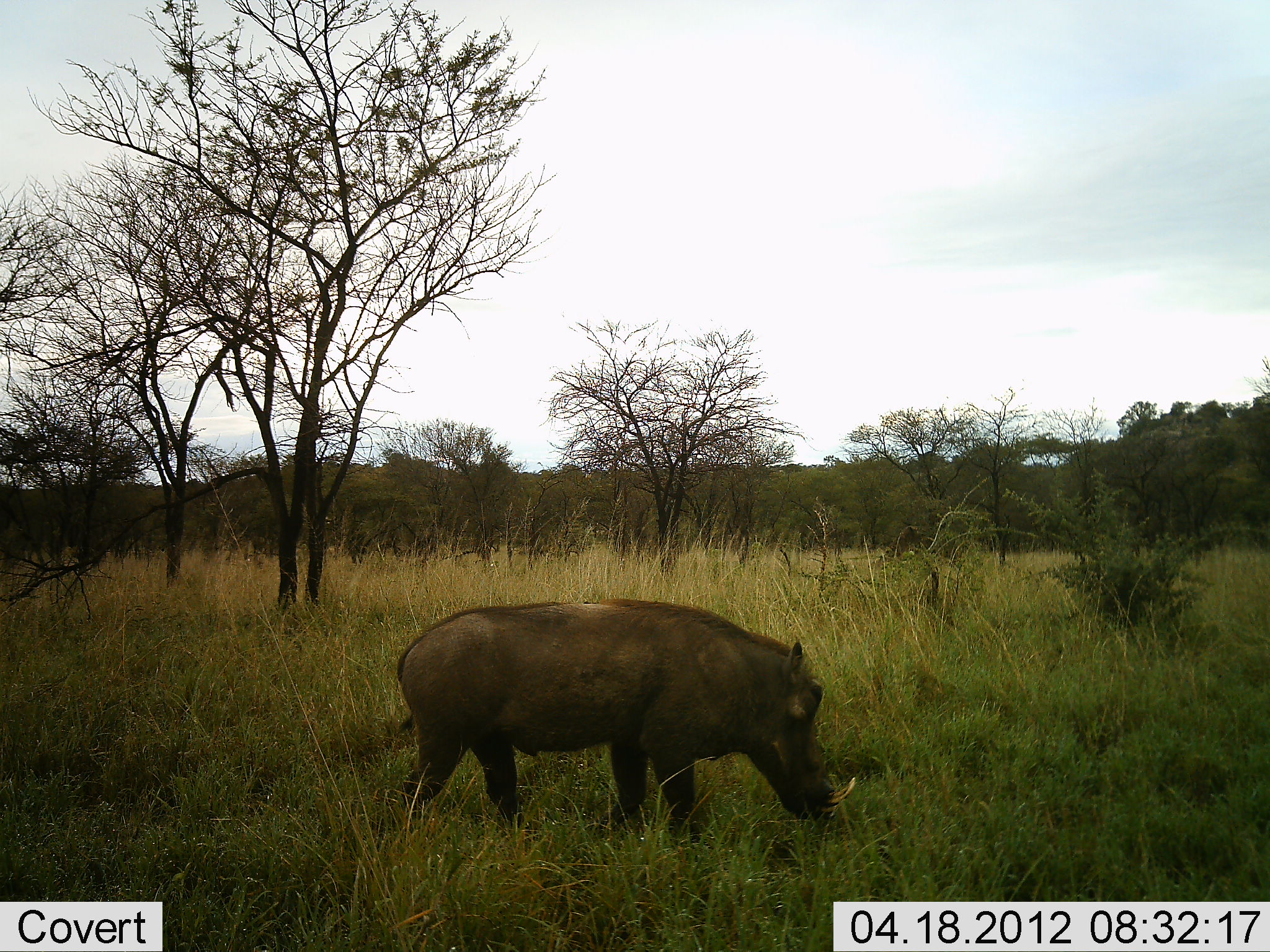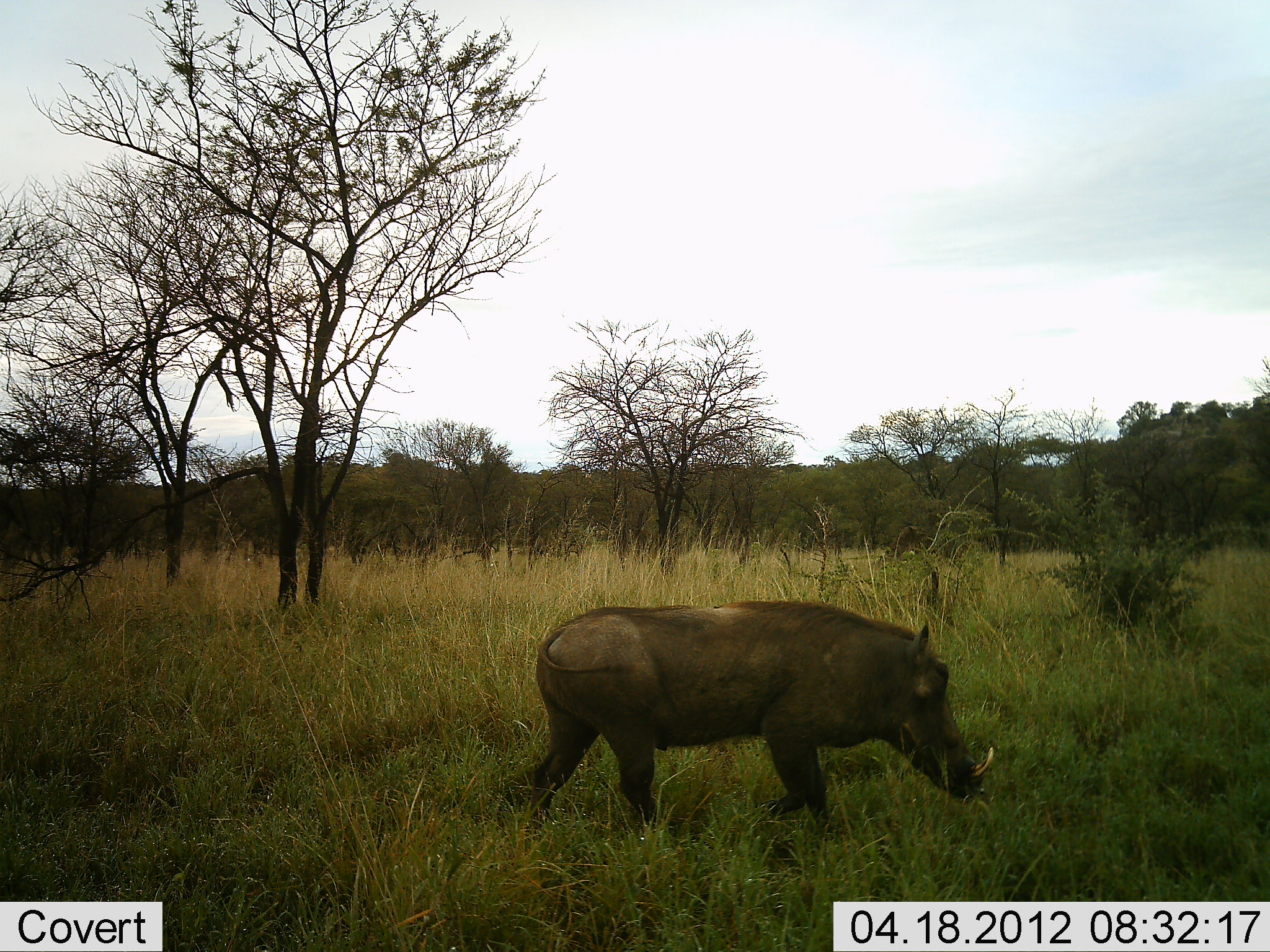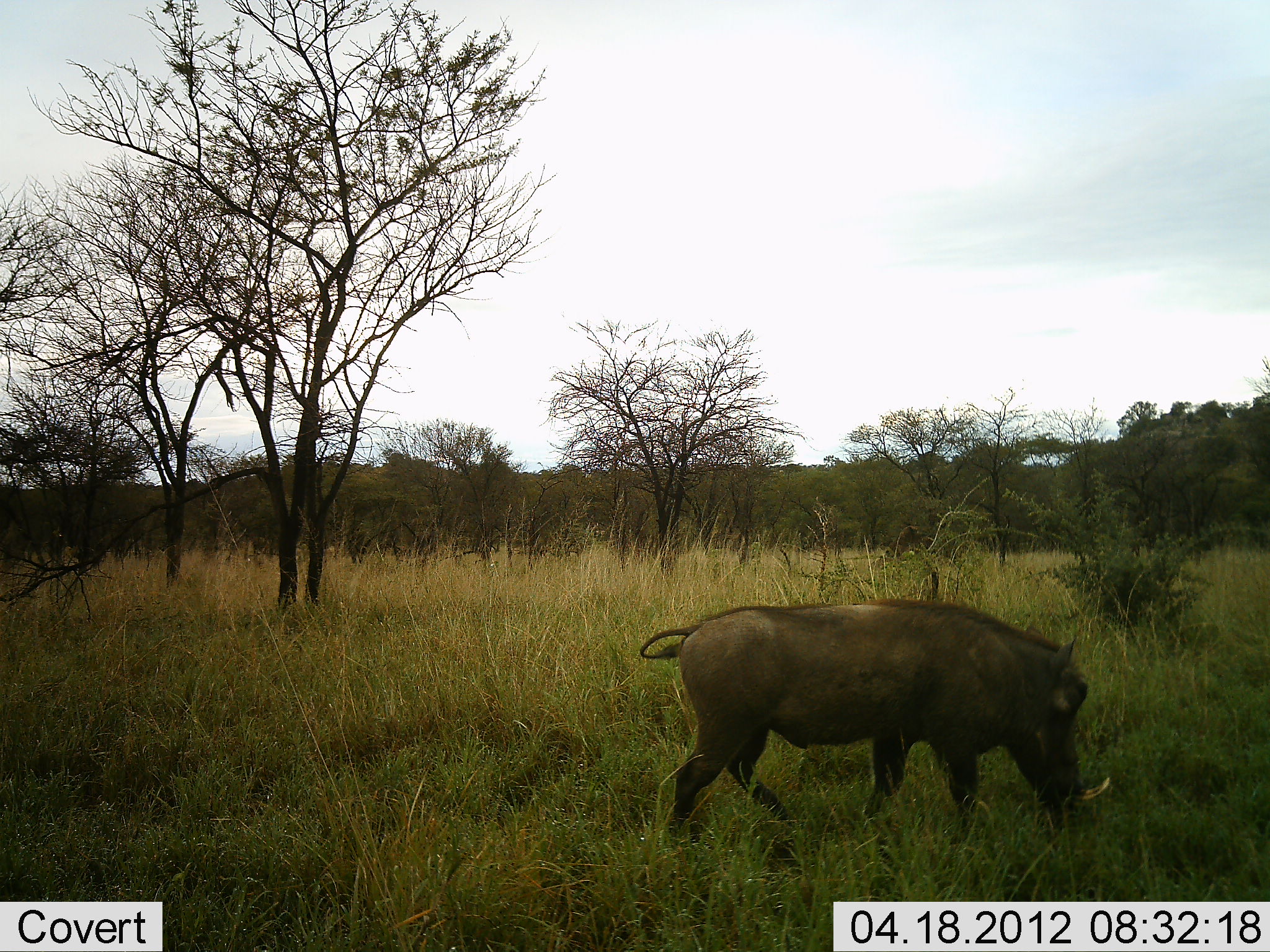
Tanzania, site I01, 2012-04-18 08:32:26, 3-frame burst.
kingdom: Animalia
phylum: Chordata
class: Mammalia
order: Artiodactyla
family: Suidae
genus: Phacochoerus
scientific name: Phacochoerus africanus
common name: warthog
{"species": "warthog (Phacochoerus africanus)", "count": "1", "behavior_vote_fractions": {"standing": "0%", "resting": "0%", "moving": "100%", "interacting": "0%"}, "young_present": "0%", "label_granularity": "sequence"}